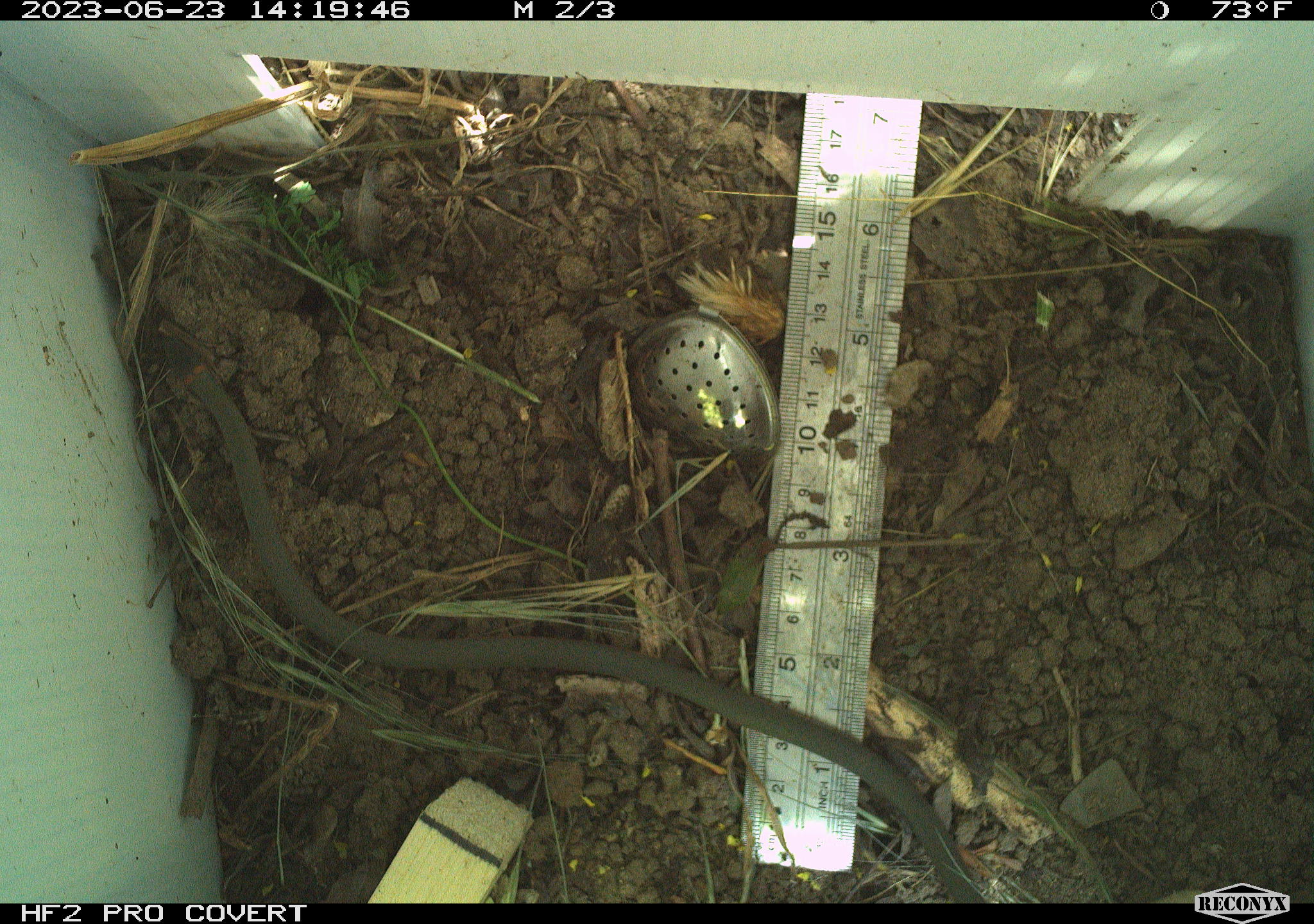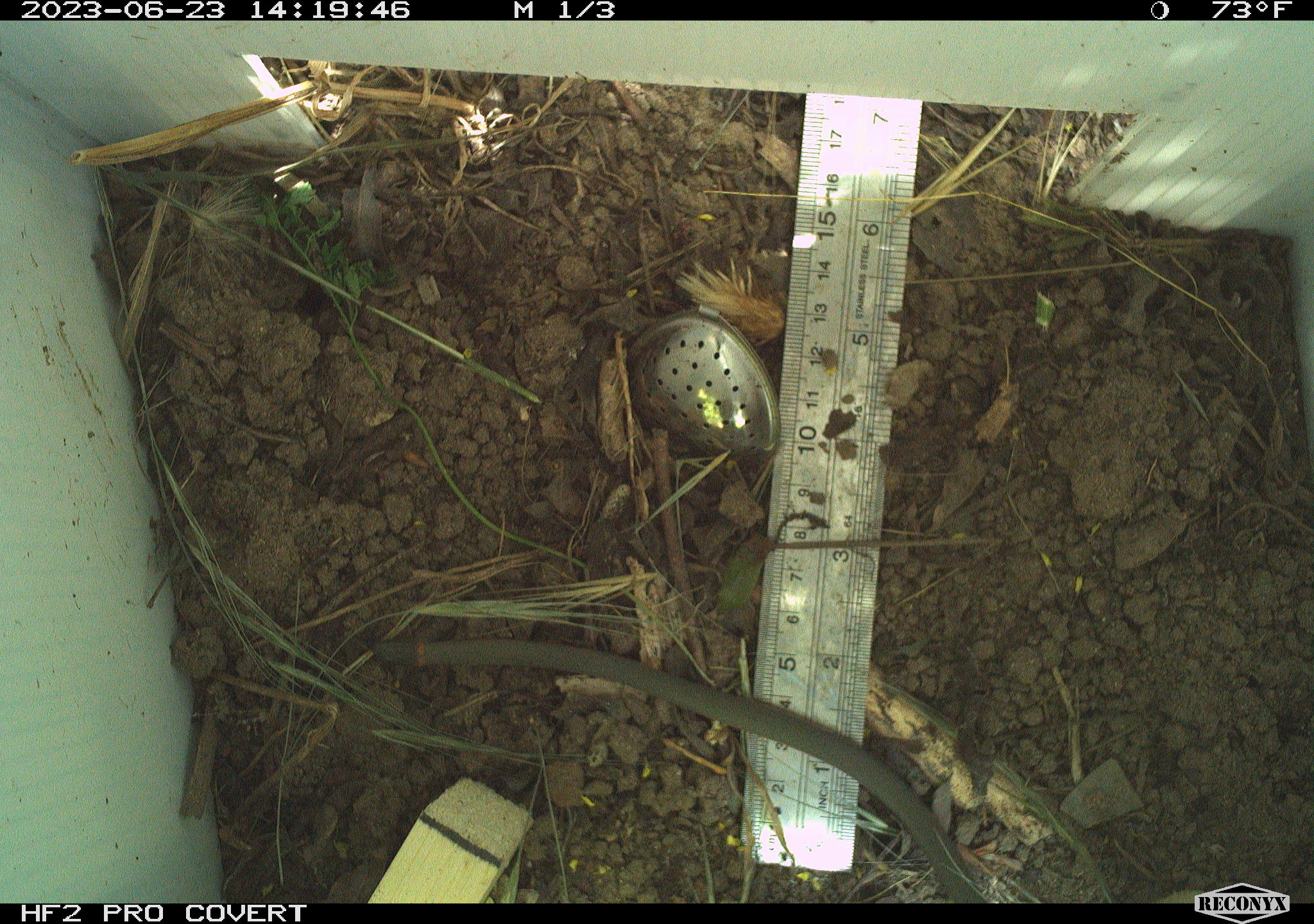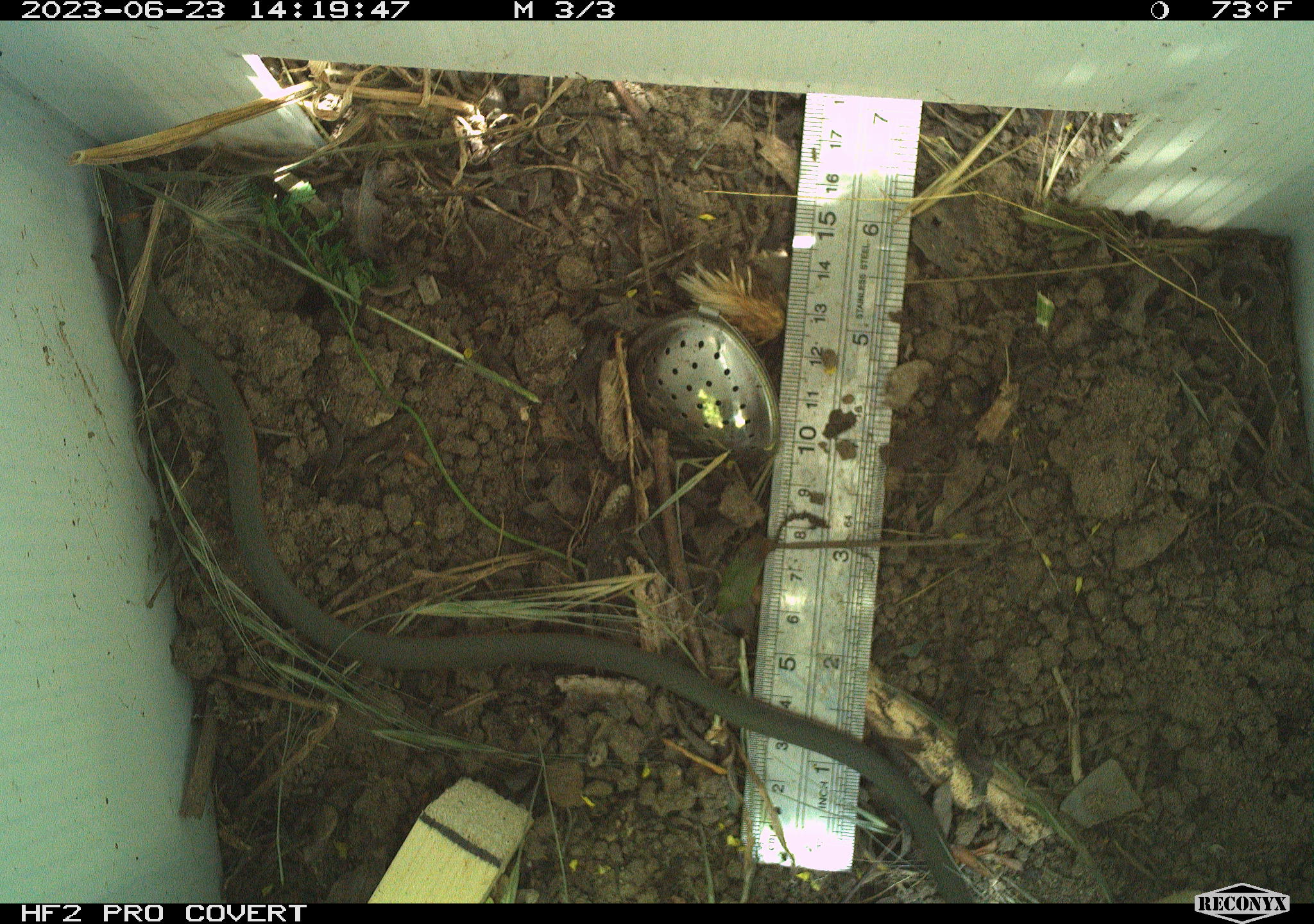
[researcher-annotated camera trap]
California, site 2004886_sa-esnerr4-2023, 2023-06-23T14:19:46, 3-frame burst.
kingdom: Animalia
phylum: Chordata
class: Reptilia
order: Squamata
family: Colubridae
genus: Diadophis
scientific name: Diadophis punctatus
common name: ring-necked snake